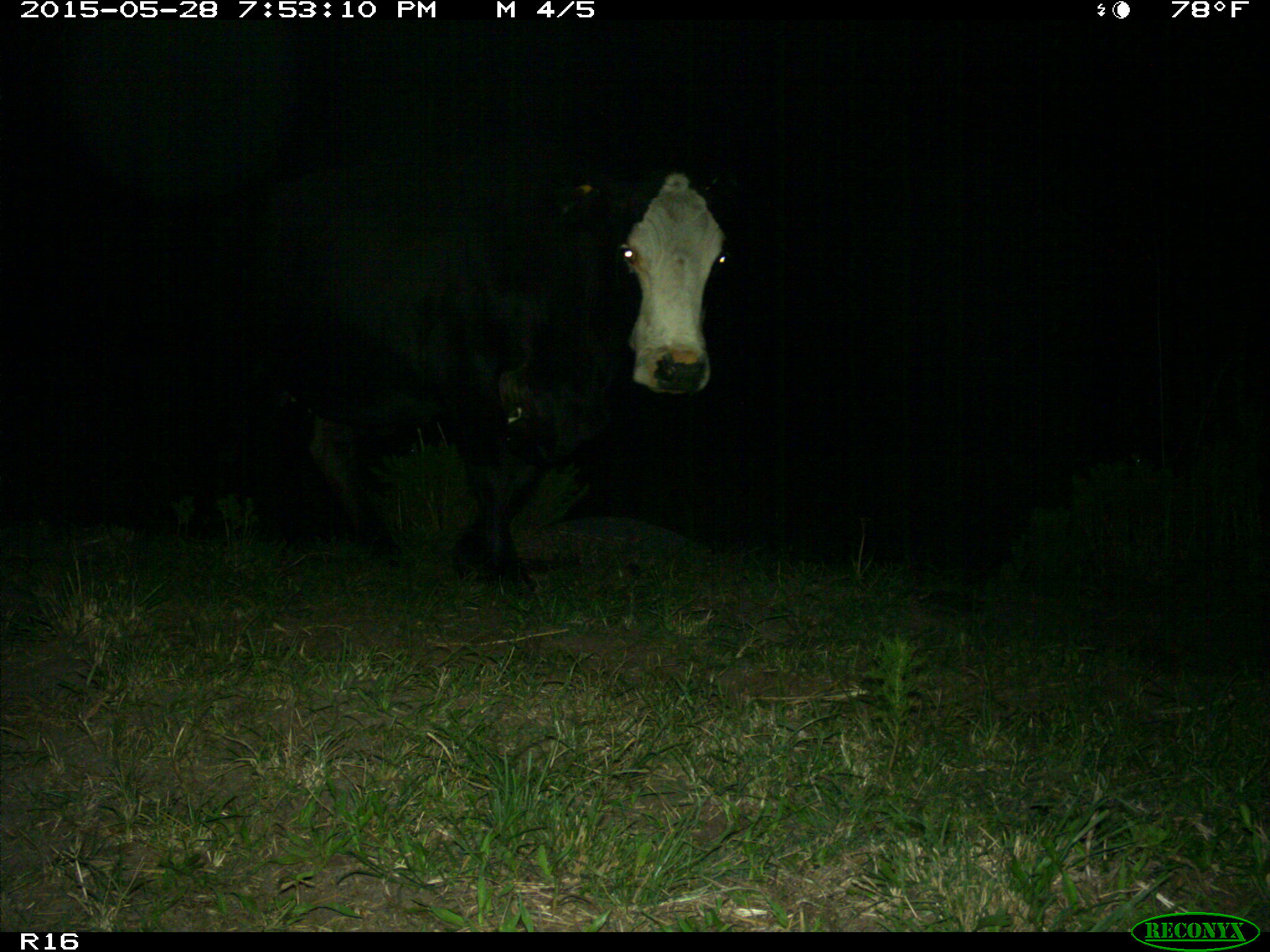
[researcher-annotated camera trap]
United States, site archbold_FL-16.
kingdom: Animalia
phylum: Chordata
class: Mammalia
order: Artiodactyla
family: Bovidae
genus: Bos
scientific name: Bos taurus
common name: domestic cow